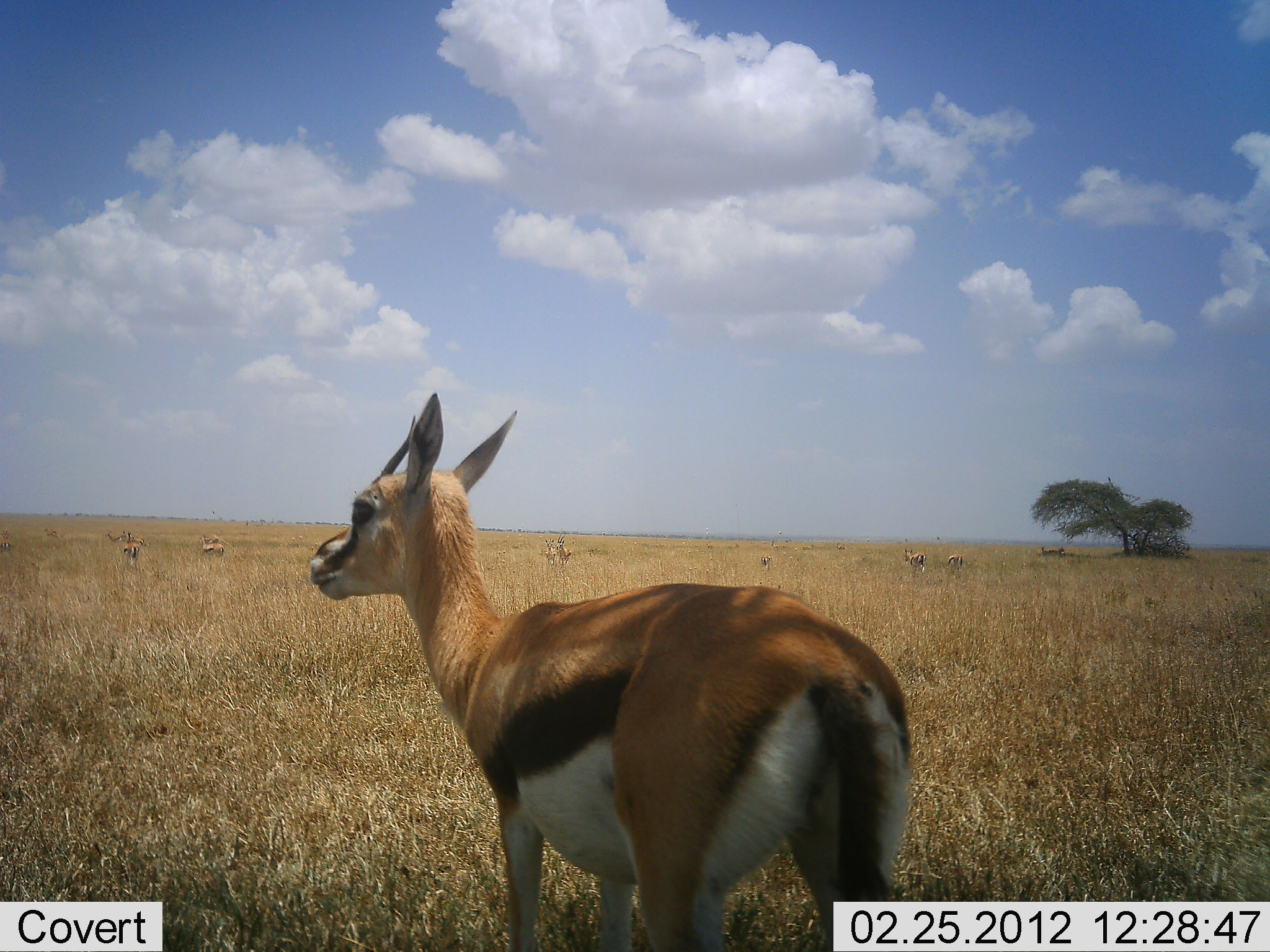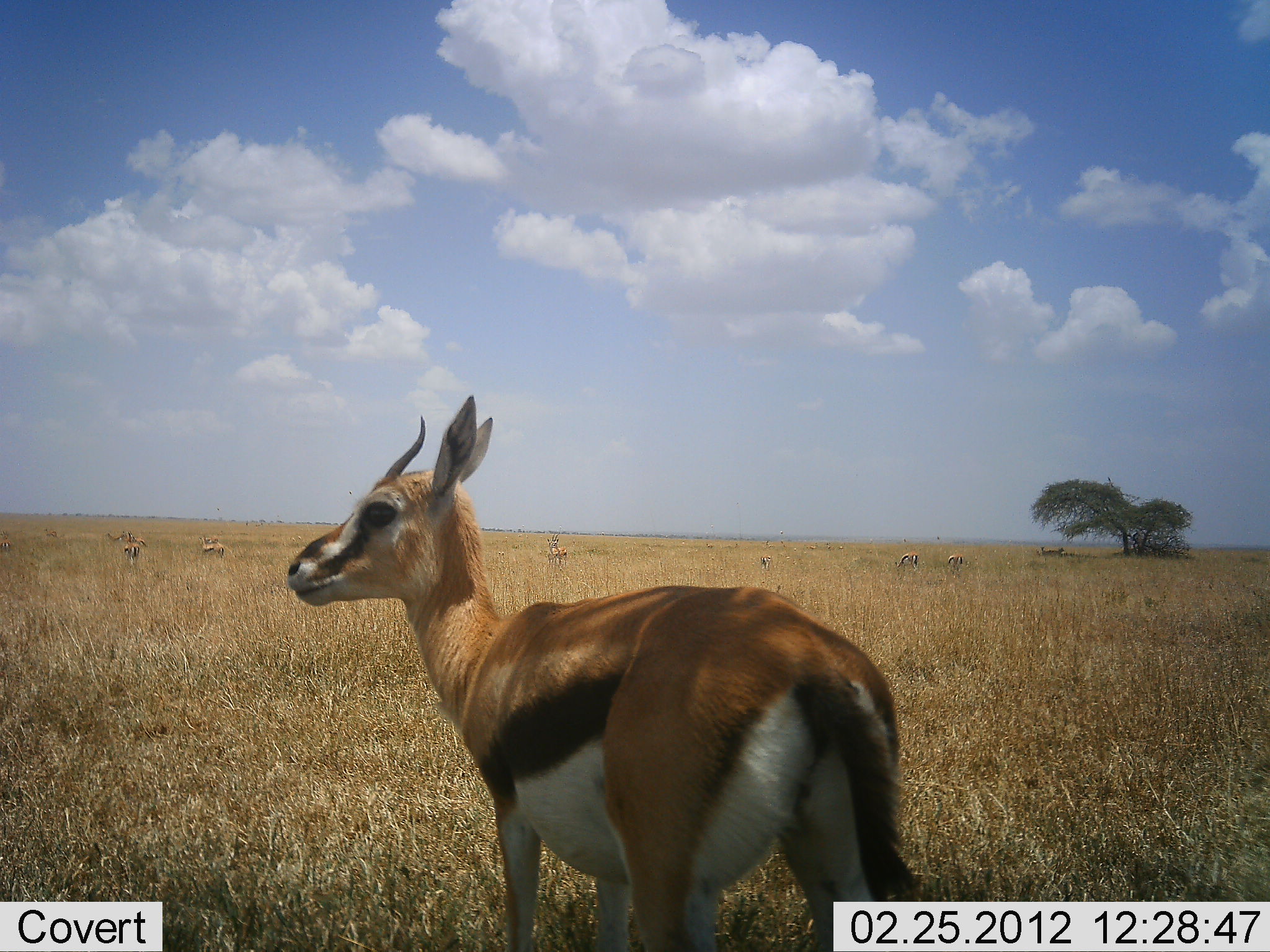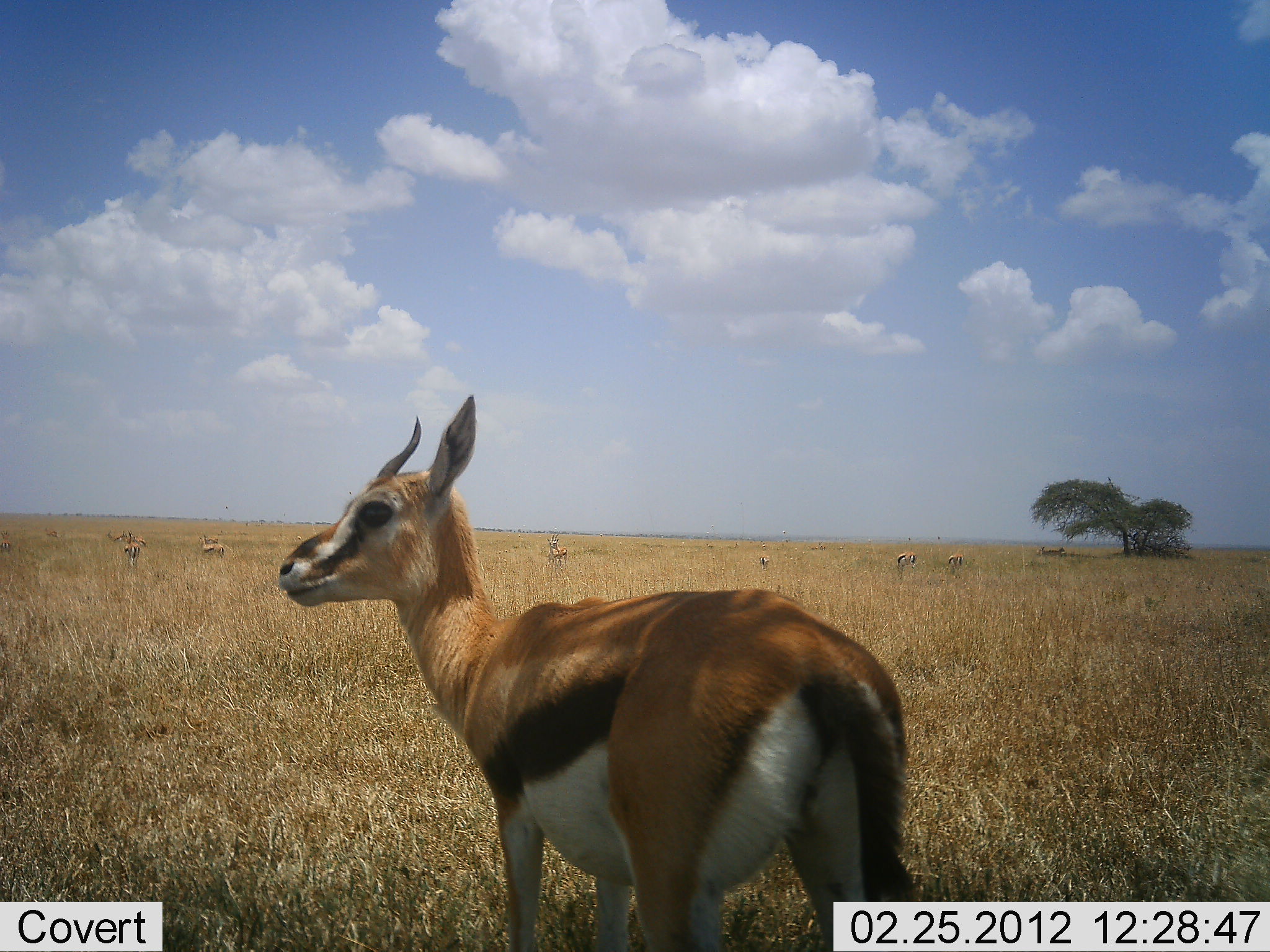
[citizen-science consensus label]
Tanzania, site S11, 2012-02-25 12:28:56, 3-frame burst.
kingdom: Animalia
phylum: Chordata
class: Mammalia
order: Artiodactyla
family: Bovidae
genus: Eudorcas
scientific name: Eudorcas thomsonii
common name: thomson's gazelle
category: gazellethomsons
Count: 8.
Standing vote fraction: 100%.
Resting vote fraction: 0%.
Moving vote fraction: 5%.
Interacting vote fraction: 0%.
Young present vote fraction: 5%.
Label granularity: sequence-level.